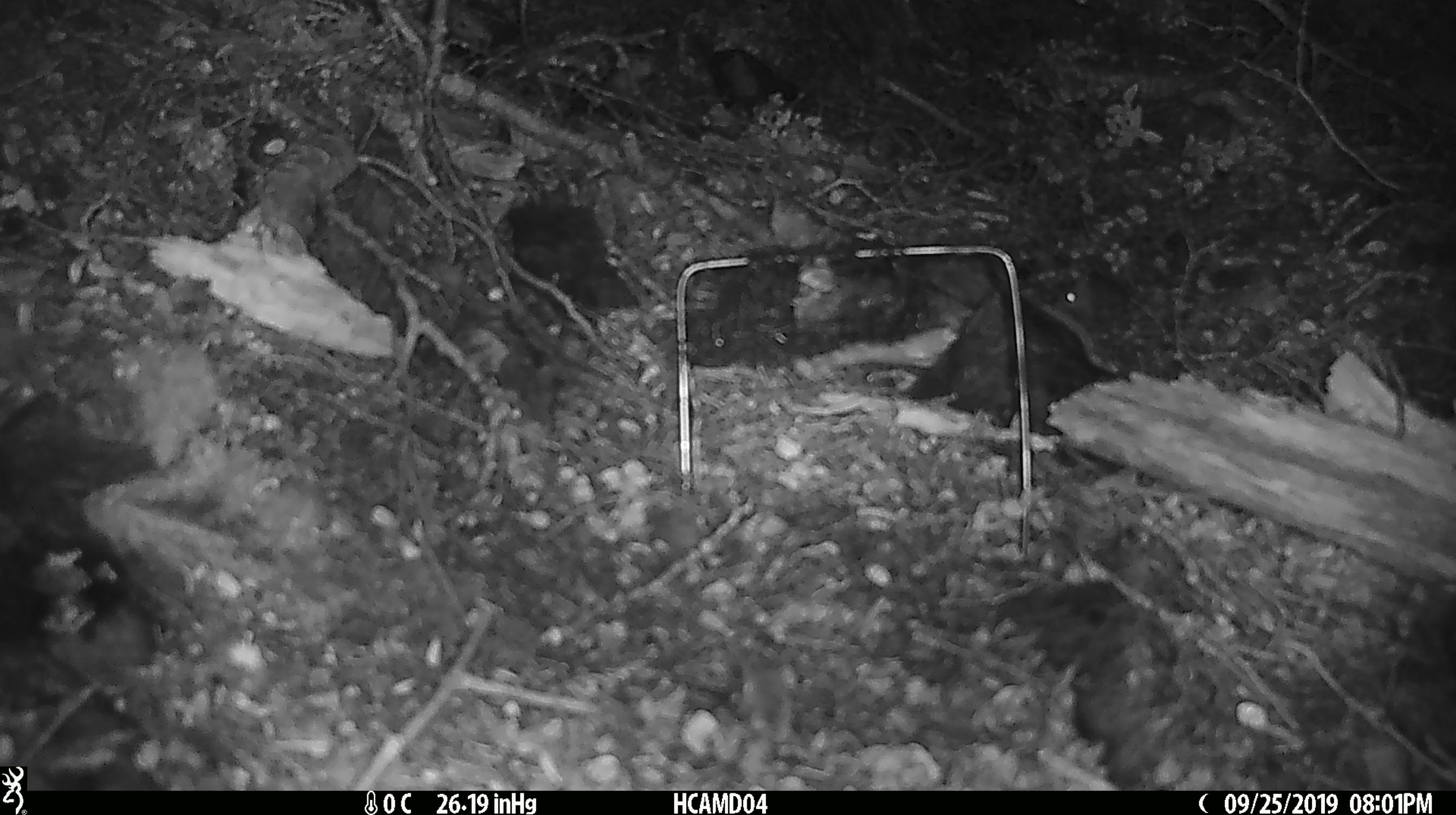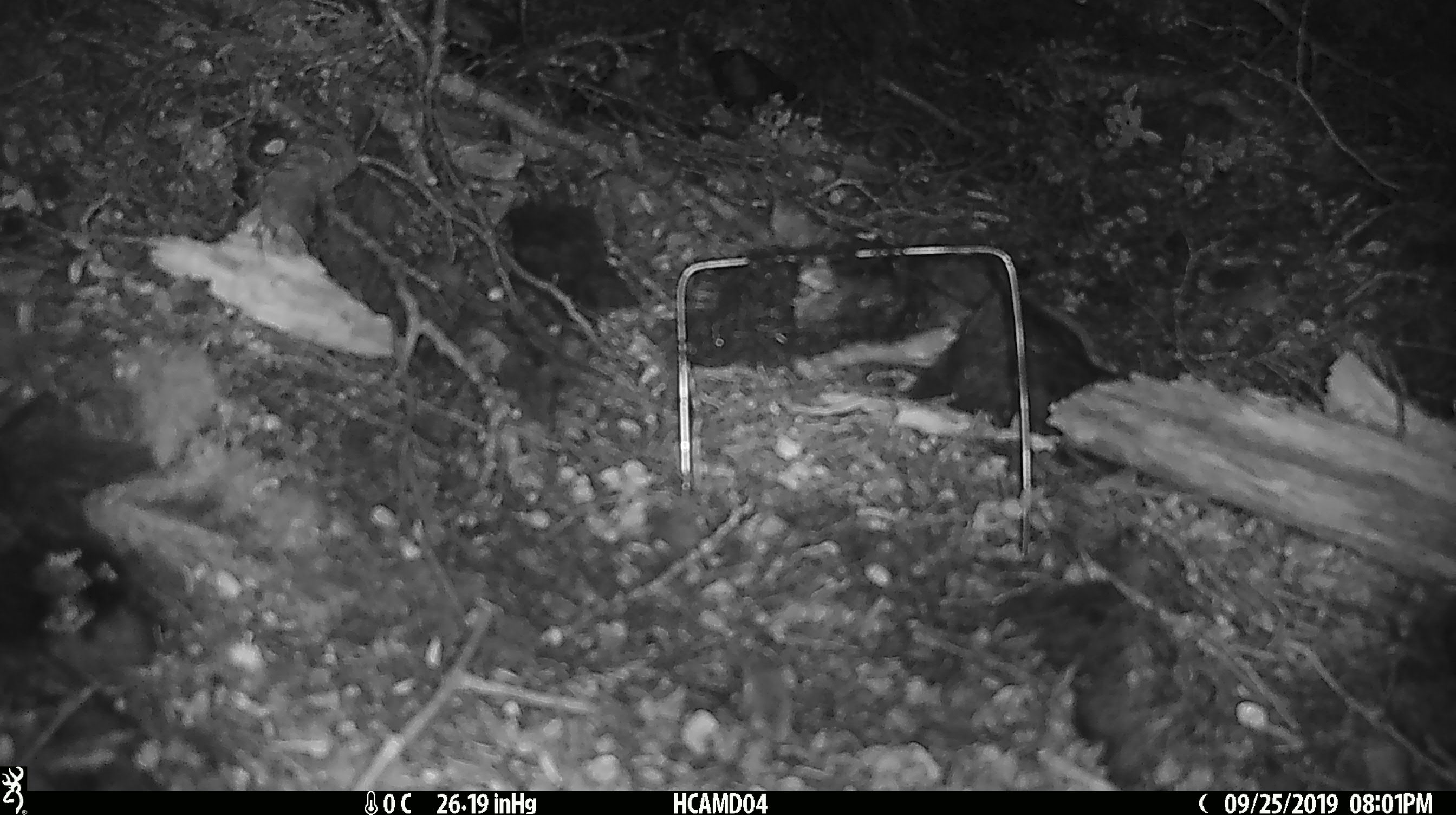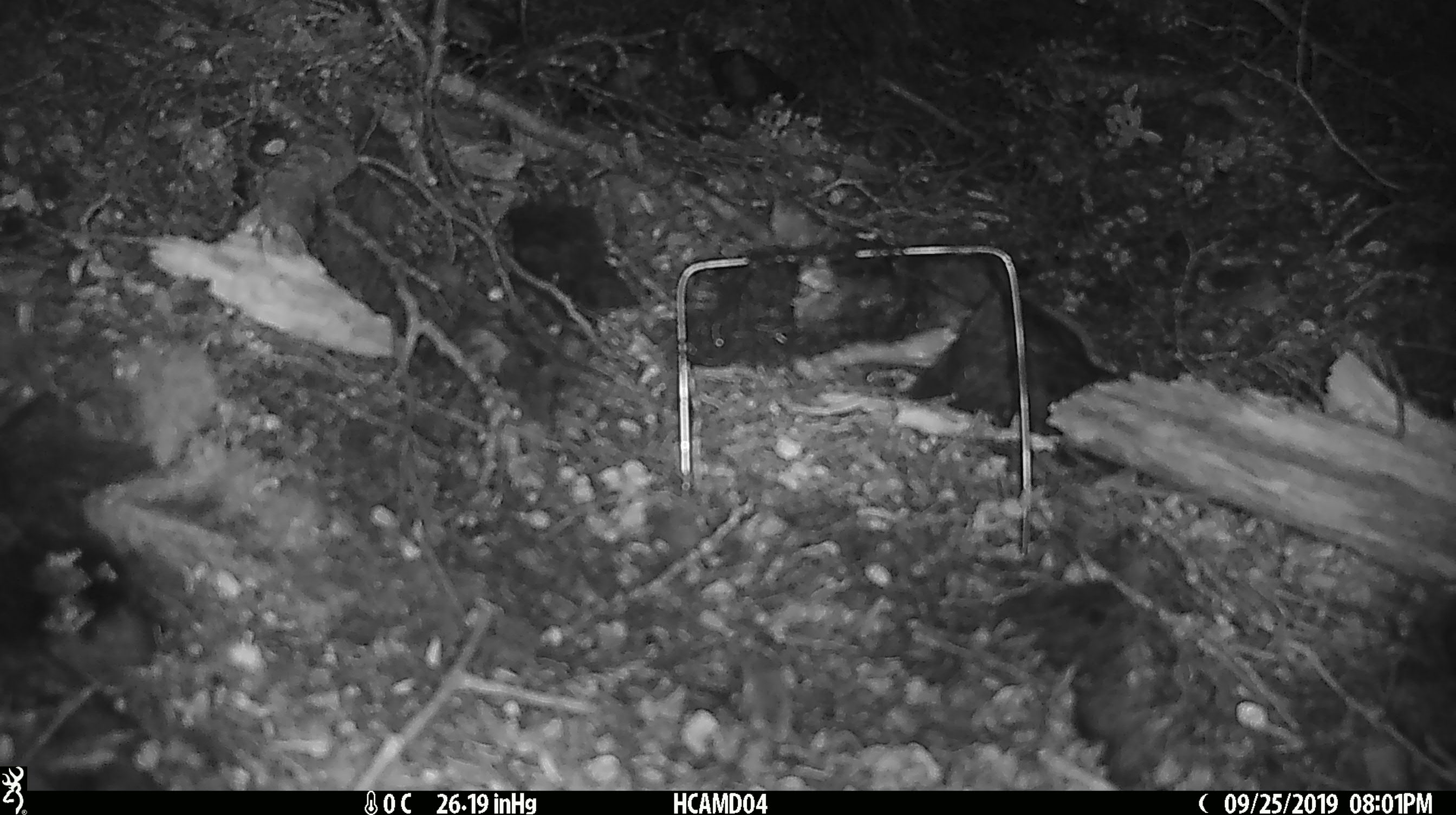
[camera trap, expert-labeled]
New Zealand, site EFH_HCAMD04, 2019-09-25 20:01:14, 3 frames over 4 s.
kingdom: Animalia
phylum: Chordata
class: Mammalia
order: Rodentia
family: Muridae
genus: Mus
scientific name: Mus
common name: mouse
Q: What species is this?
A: Mouse (Mus).